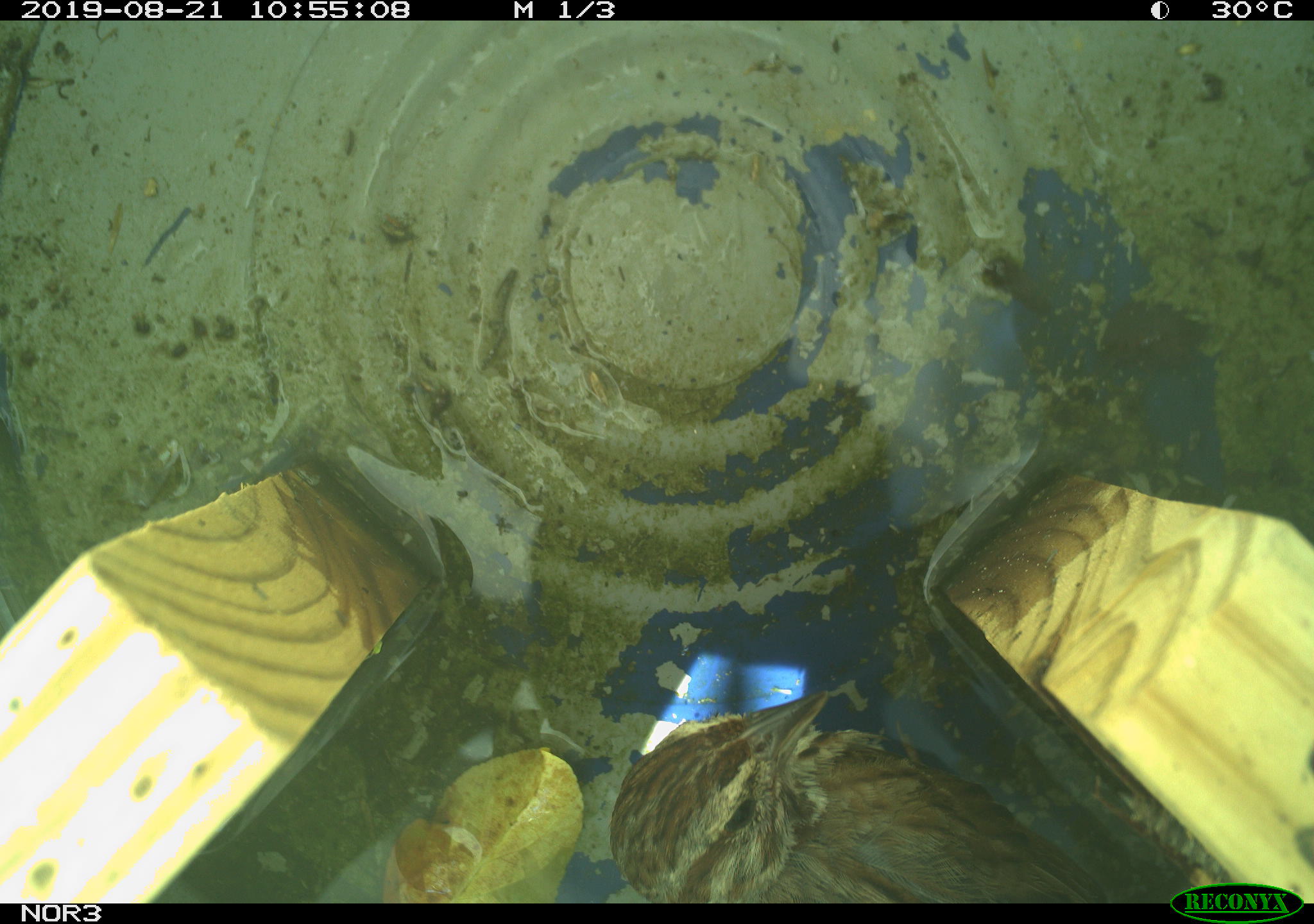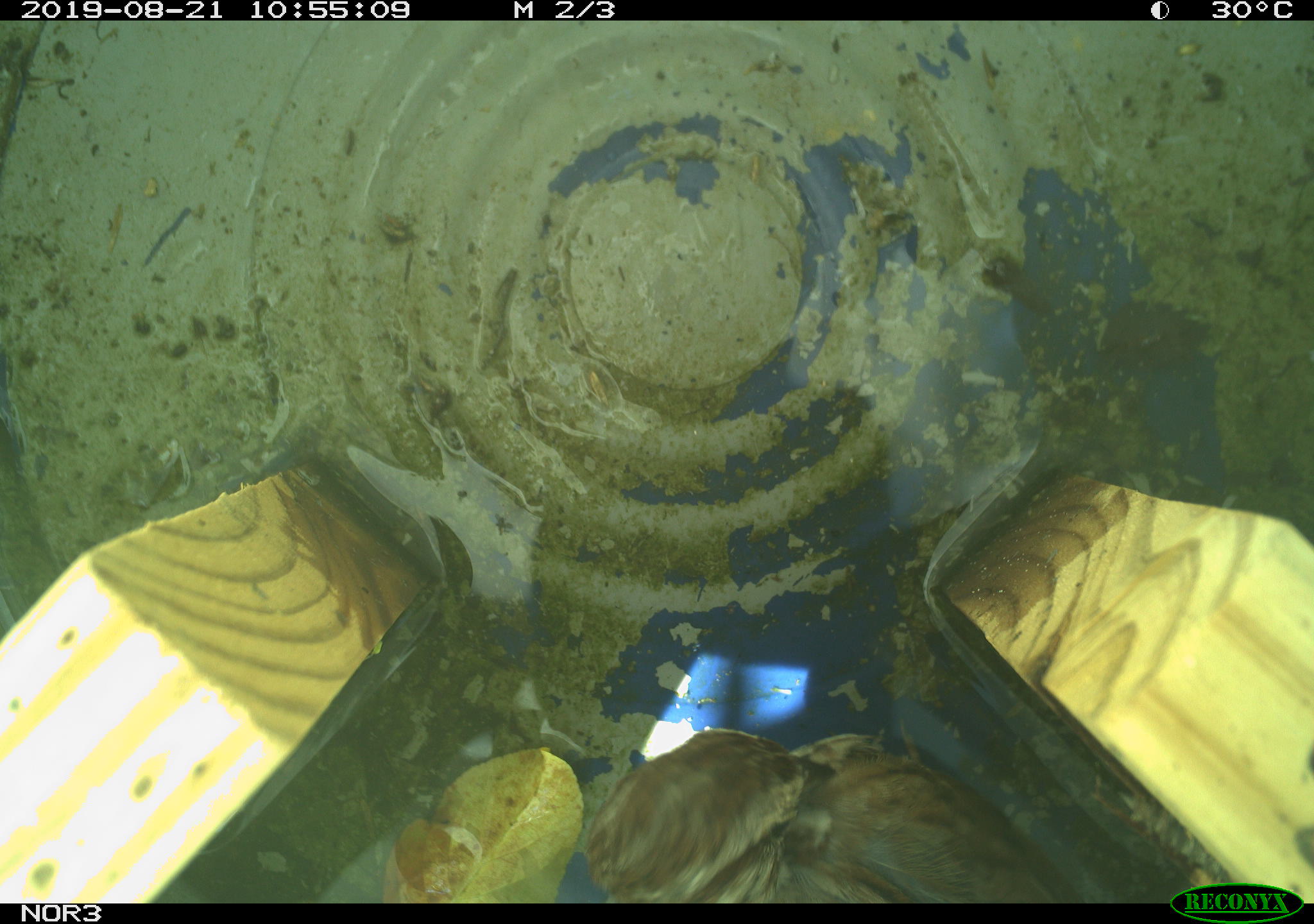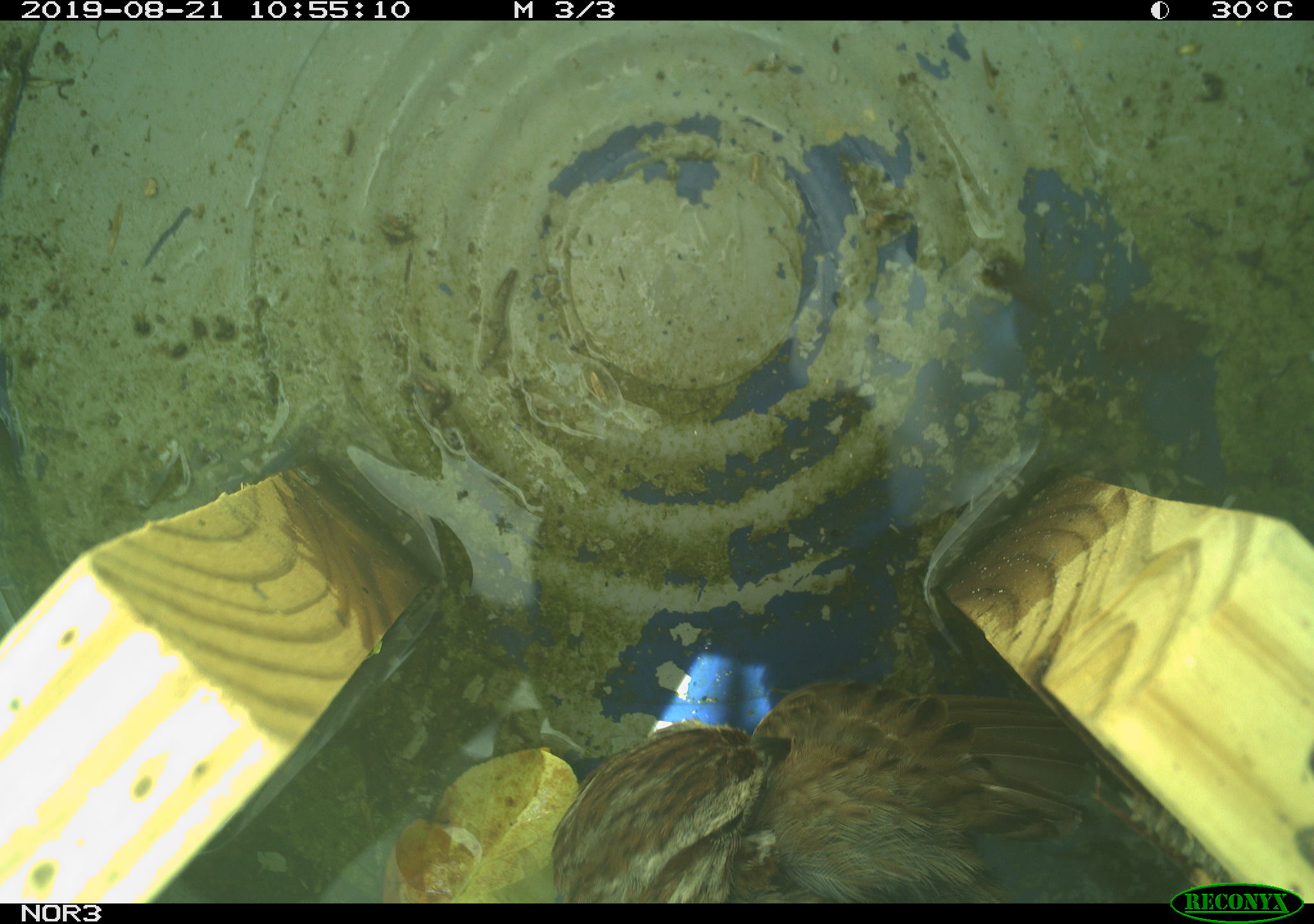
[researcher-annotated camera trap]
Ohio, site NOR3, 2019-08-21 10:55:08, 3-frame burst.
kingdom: Animalia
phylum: Chordata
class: Aves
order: Passeriformes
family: Passerellidae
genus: Melospiza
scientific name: Melospiza melodia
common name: song sparrow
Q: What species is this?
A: Song sparrow (Melospiza melodia).